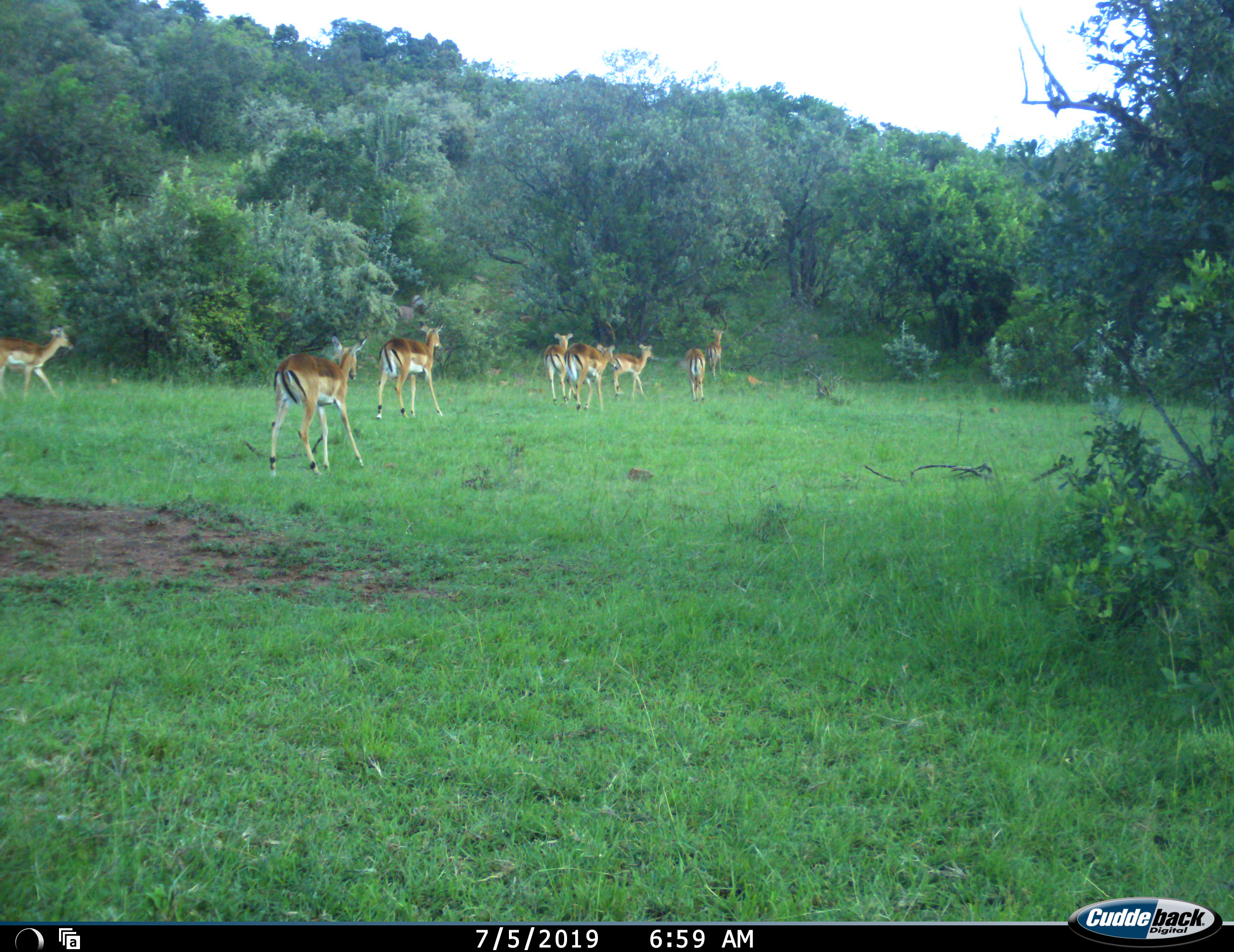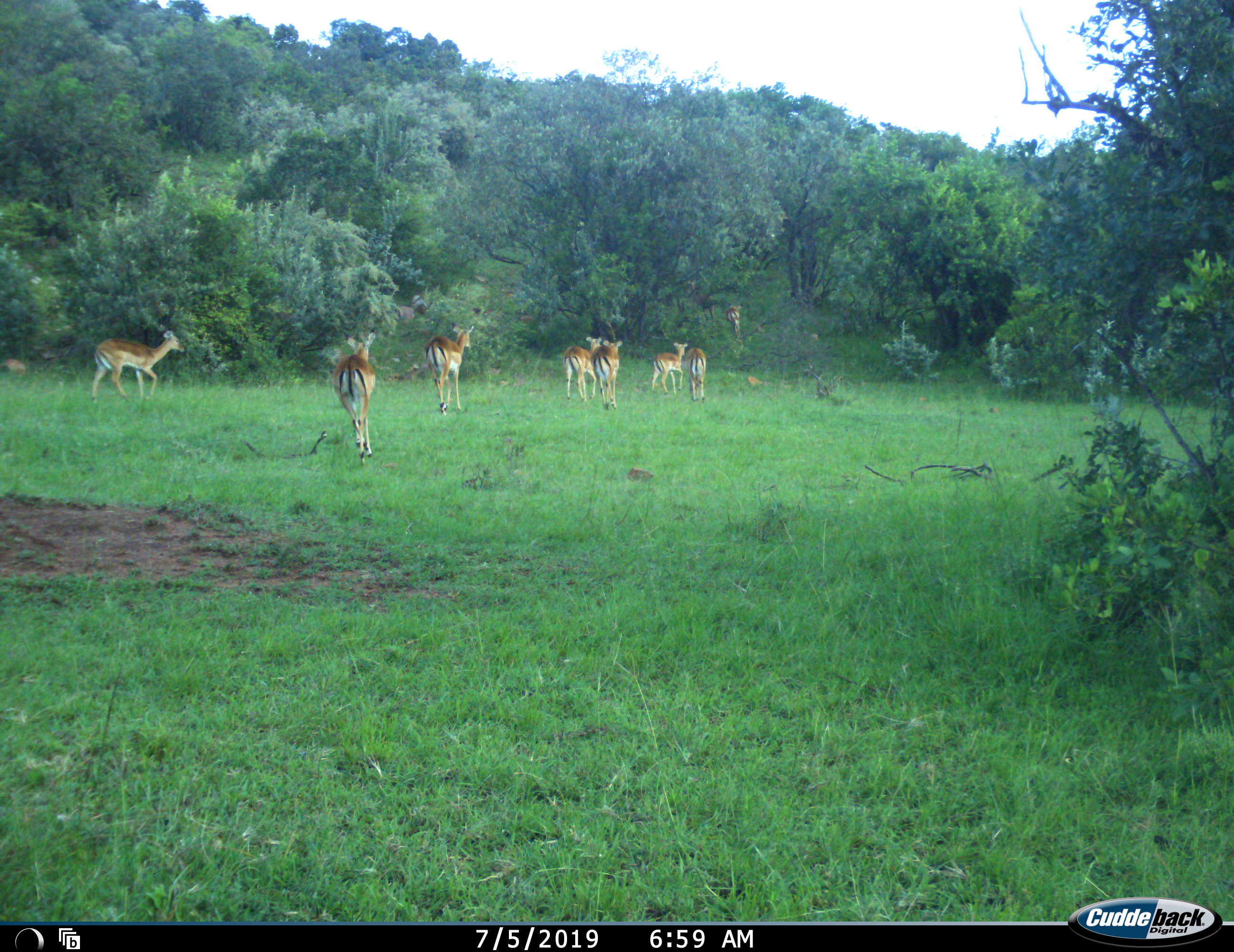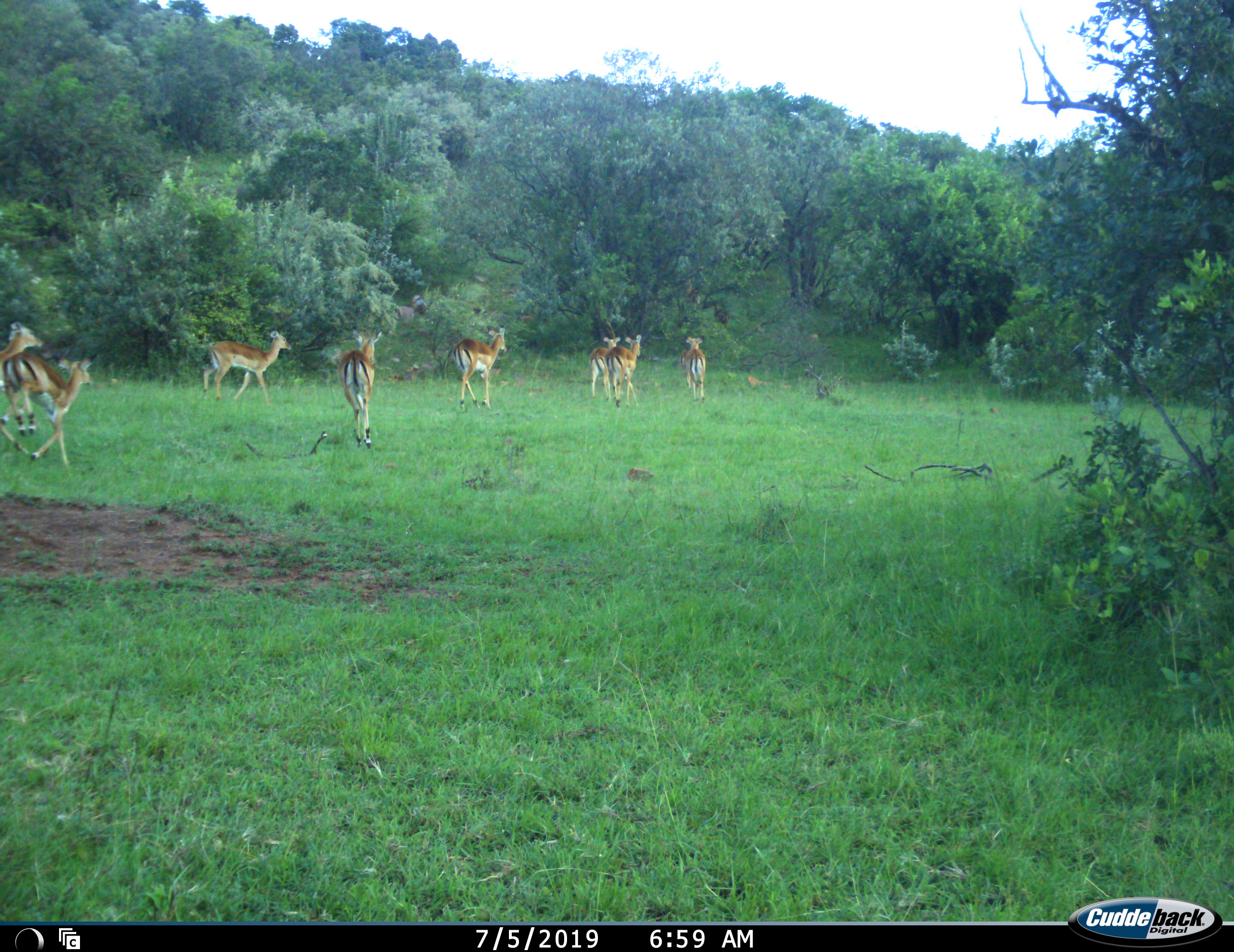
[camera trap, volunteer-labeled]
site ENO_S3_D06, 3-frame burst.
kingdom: Animalia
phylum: Chordata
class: Mammalia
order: Artiodactyla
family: Bovidae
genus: Aepyceros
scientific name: Aepyceros melampus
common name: impala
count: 11-50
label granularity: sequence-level